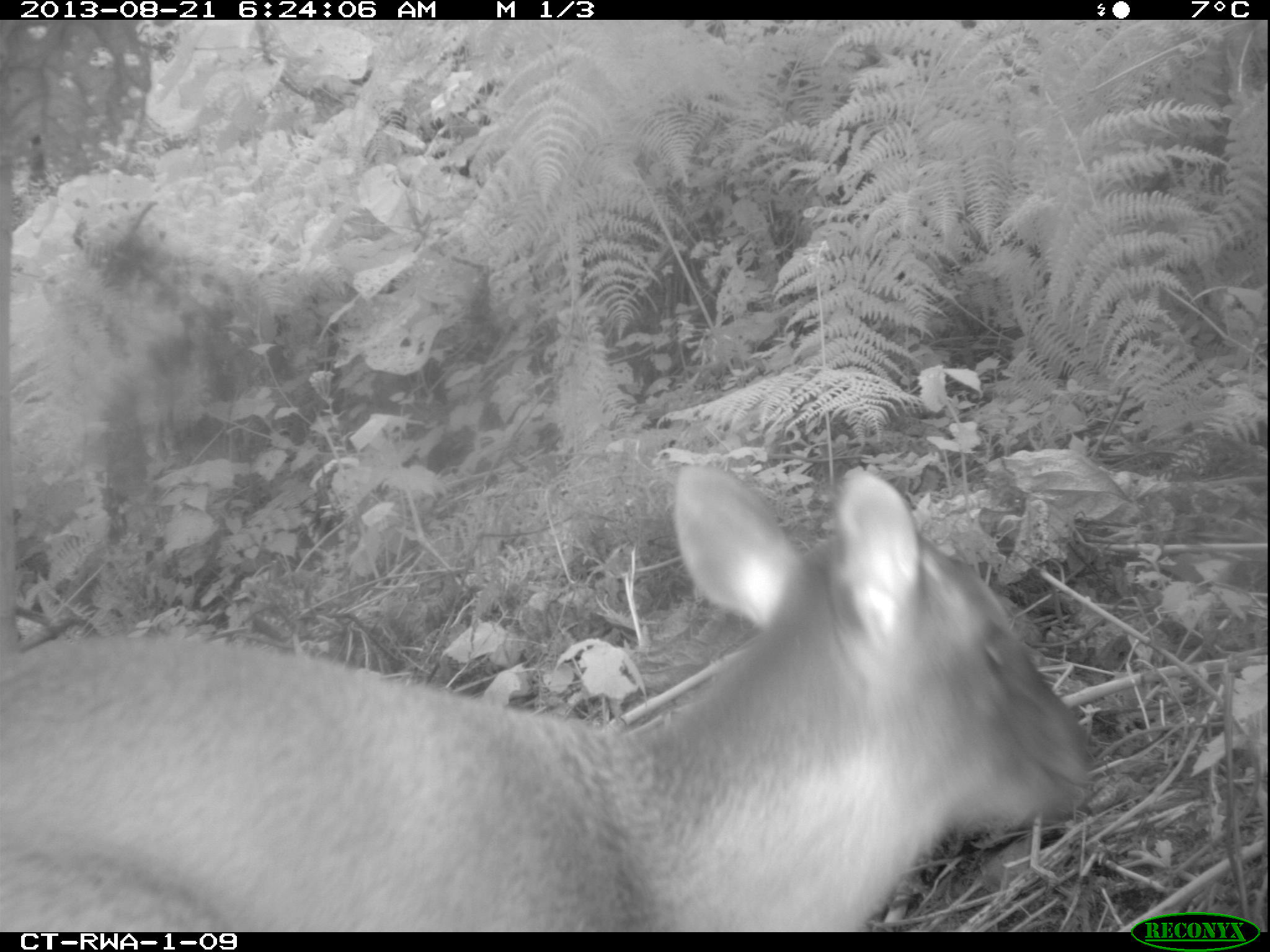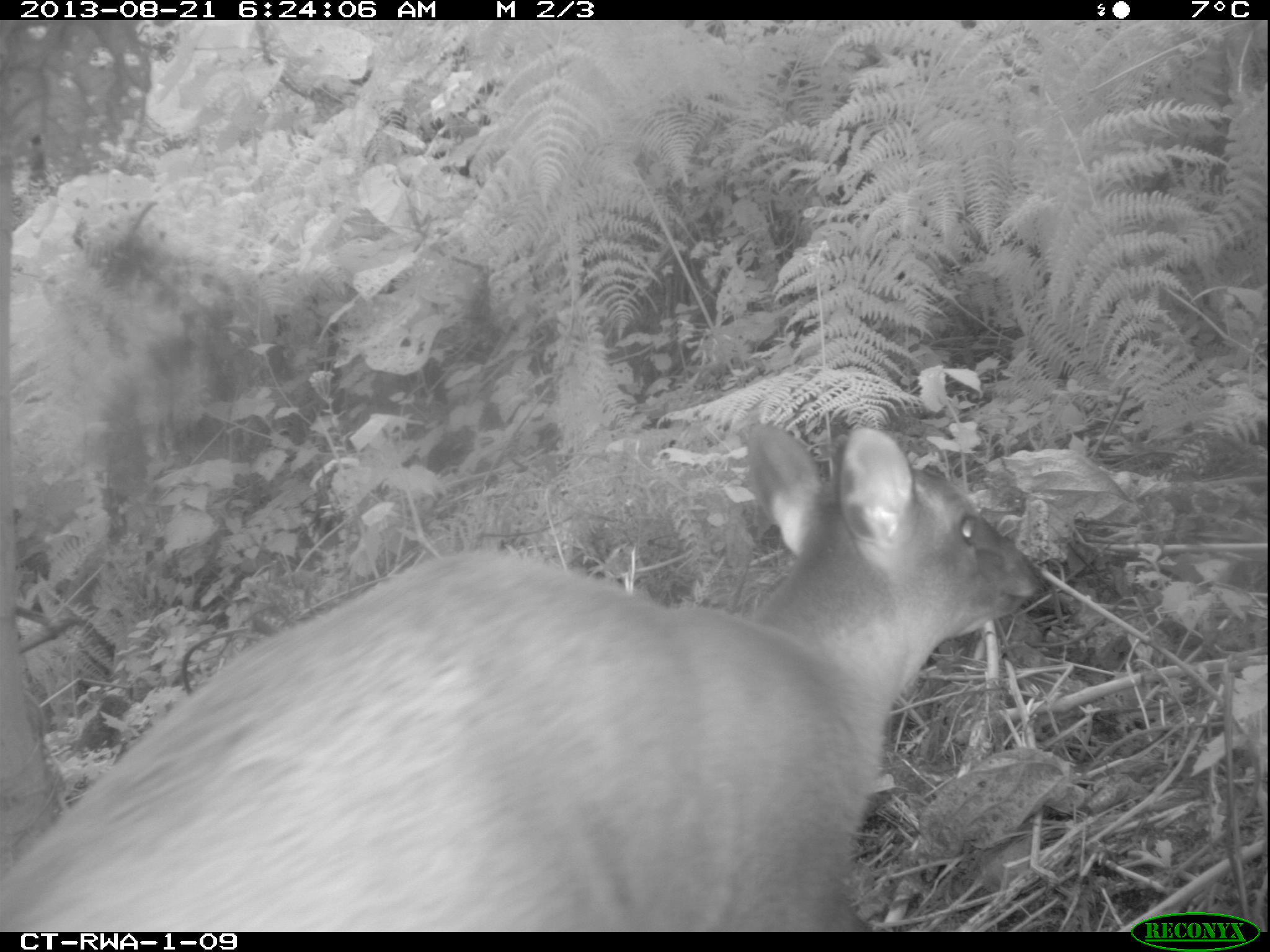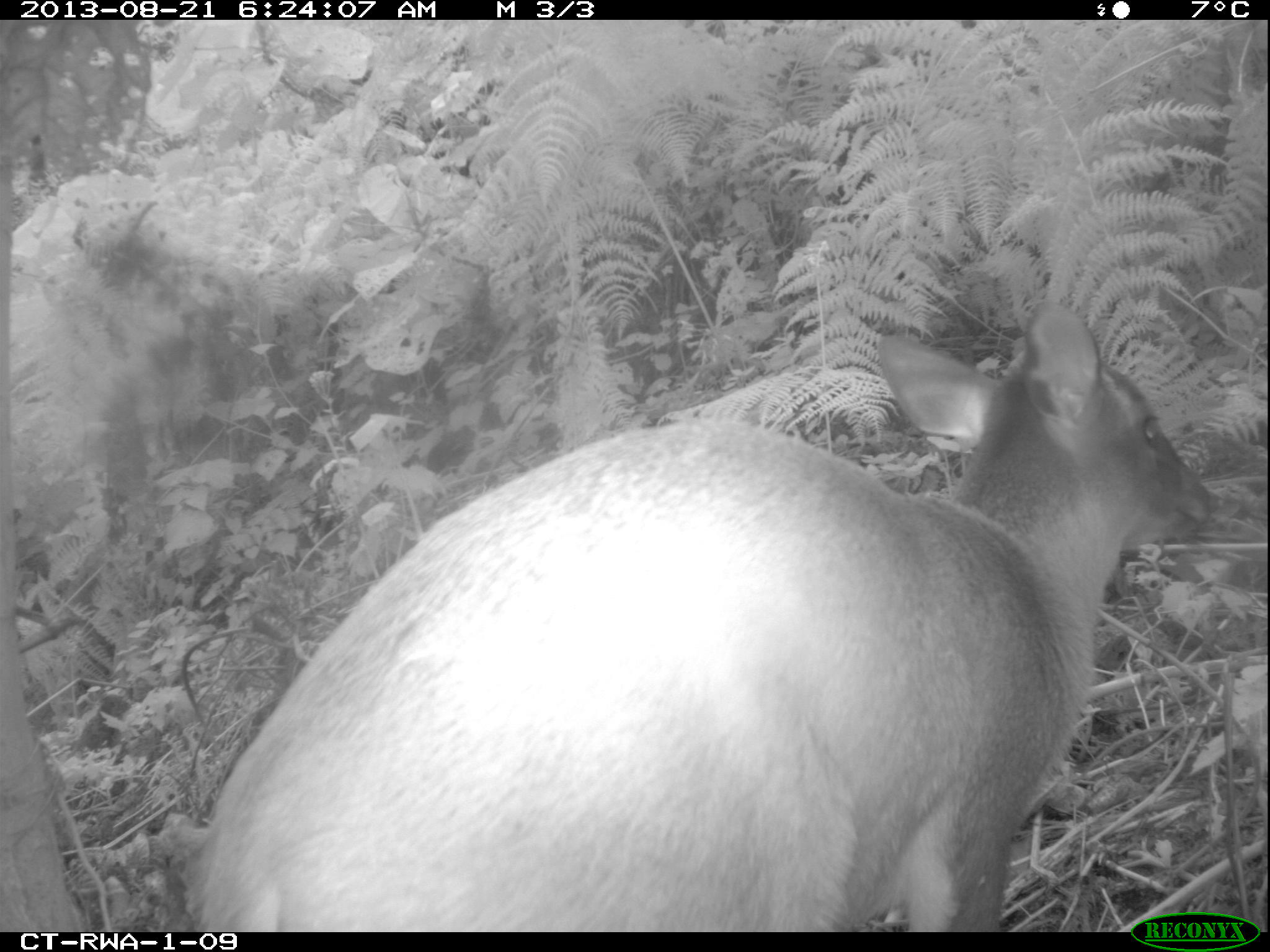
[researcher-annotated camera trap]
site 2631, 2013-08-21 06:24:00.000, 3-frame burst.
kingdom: Animalia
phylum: Chordata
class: Mammalia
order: Artiodactyla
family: Bovidae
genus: Cephalophus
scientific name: Cephalophus nigrifrons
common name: black-fronted duiker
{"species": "Cephalophus nigrifrons (black-fronted duiker)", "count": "2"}